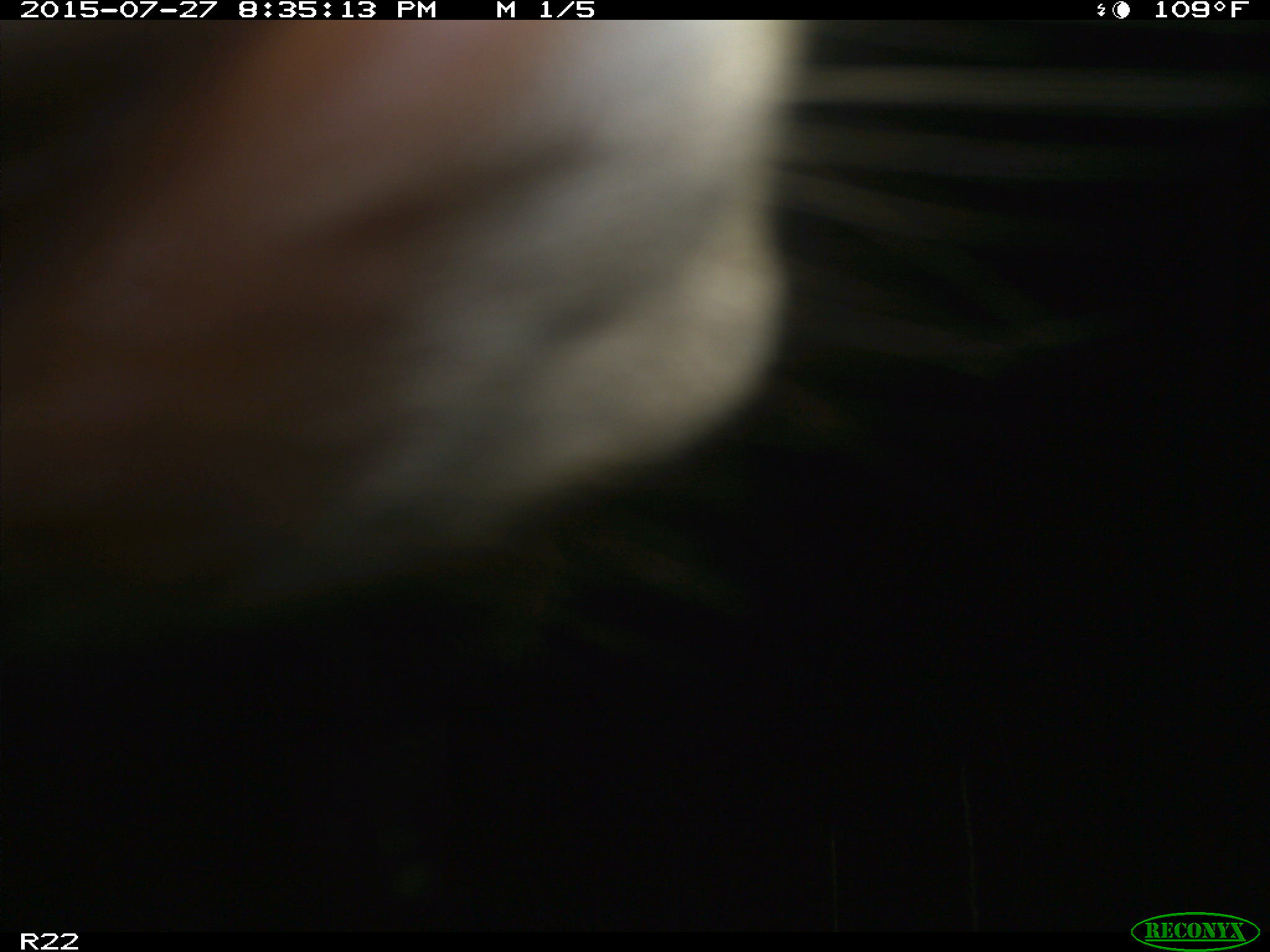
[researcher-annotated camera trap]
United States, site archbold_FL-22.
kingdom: Animalia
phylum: Chordata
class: Mammalia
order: Artiodactyla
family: Bovidae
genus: Bos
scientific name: Bos taurus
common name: domestic cow